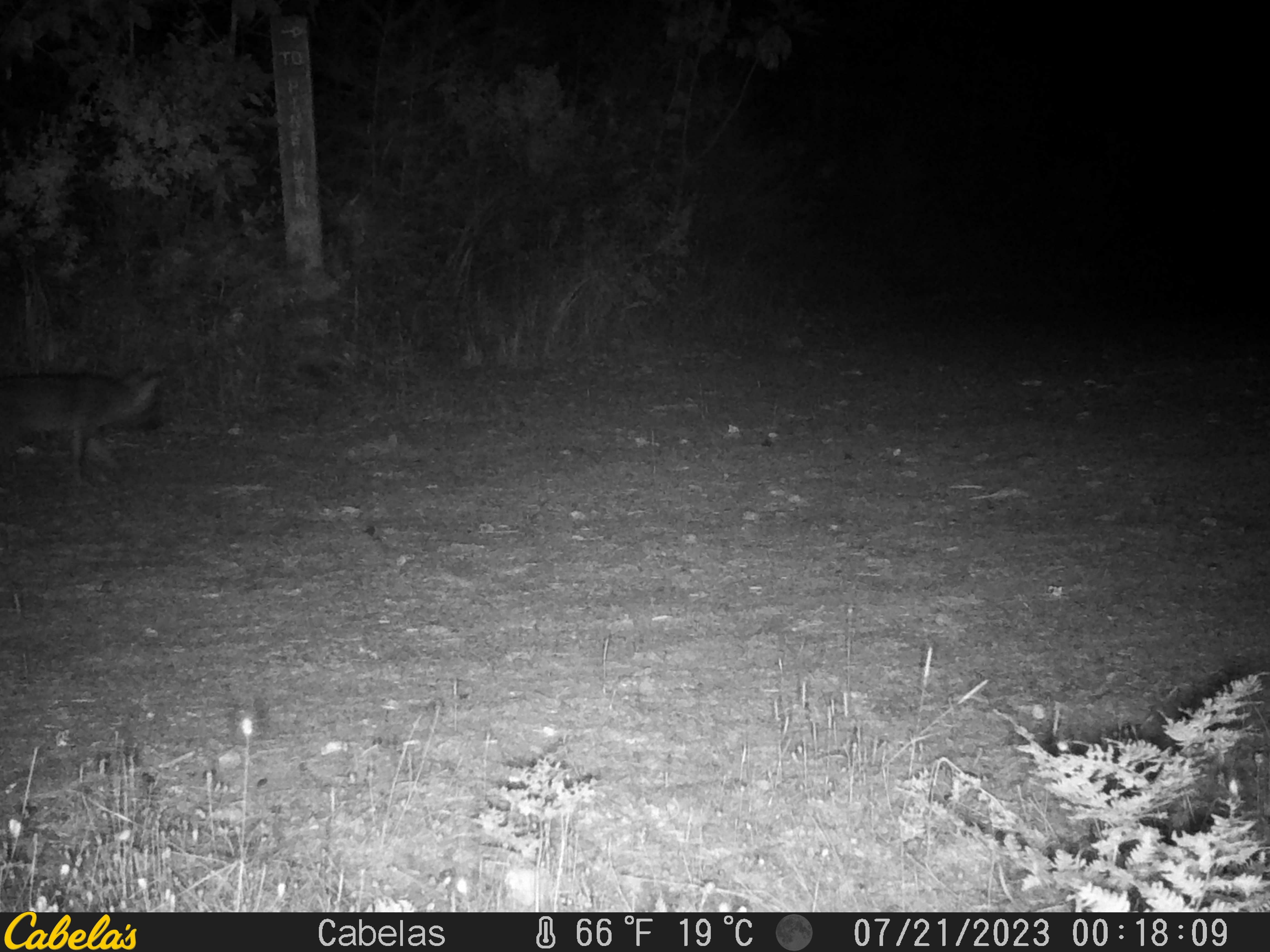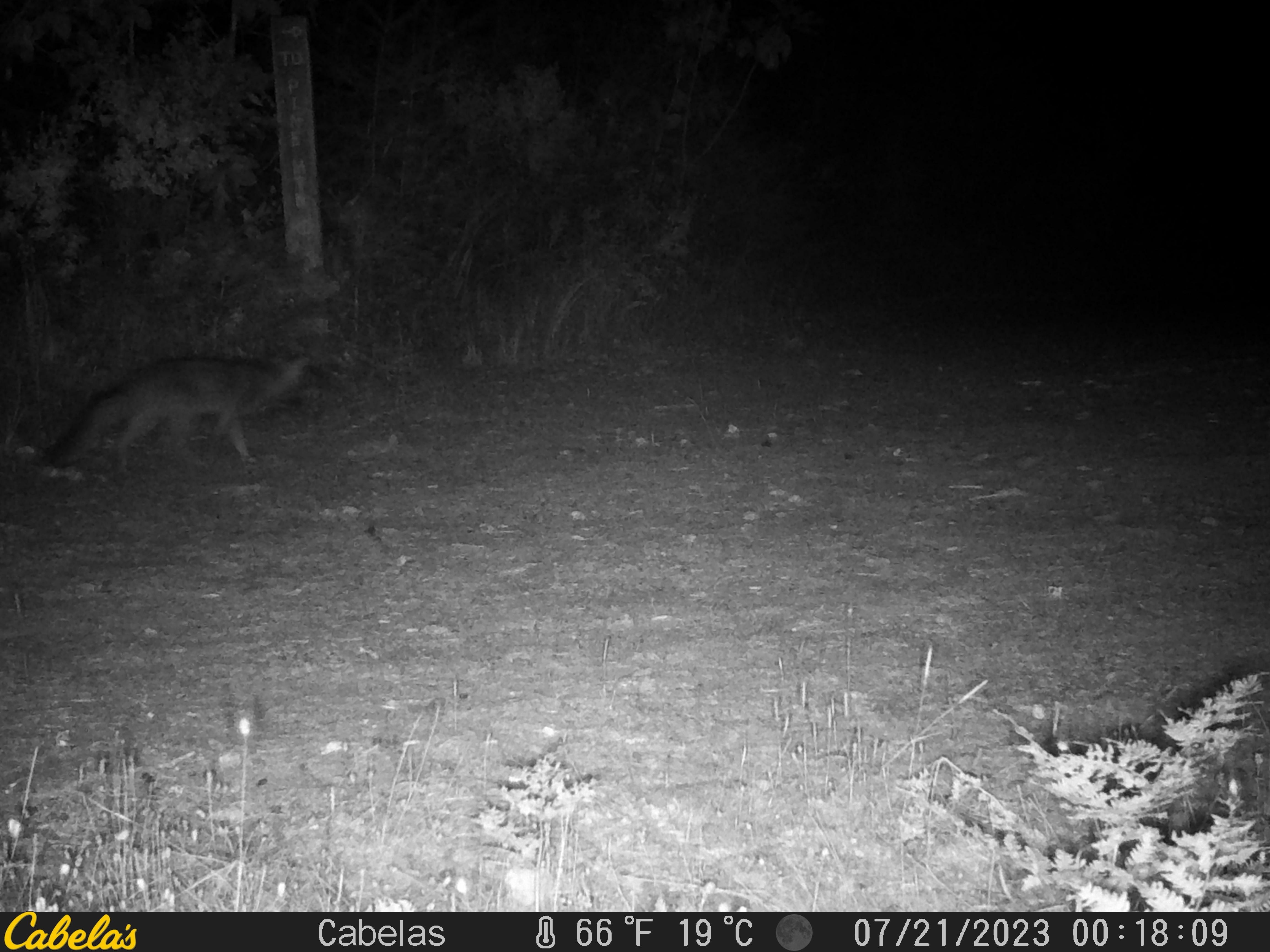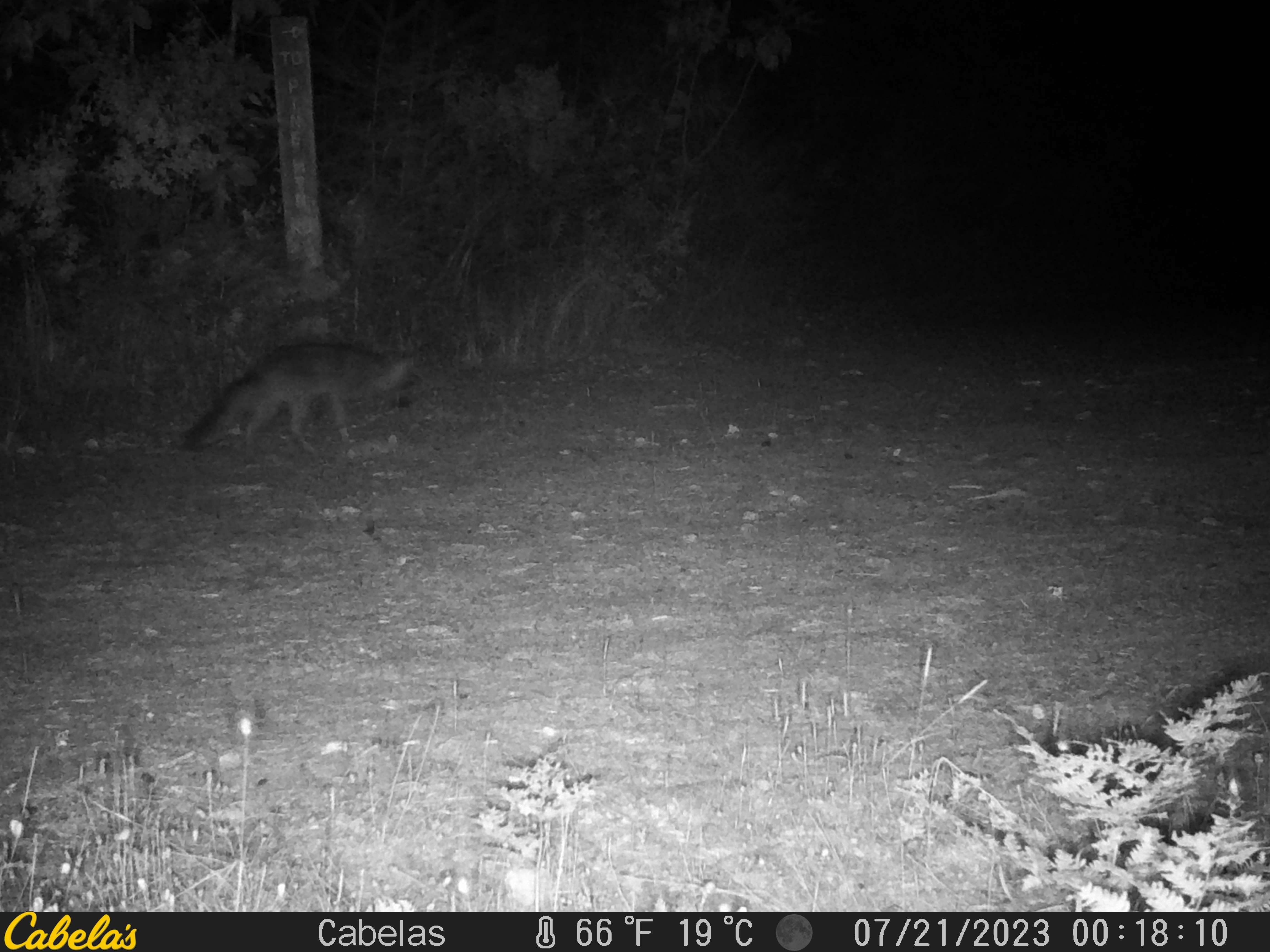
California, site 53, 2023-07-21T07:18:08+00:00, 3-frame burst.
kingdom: Animalia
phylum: Chordata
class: Mammalia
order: Carnivora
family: Canidae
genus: Urocyon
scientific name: Urocyon cinereoargenteus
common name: gray fox